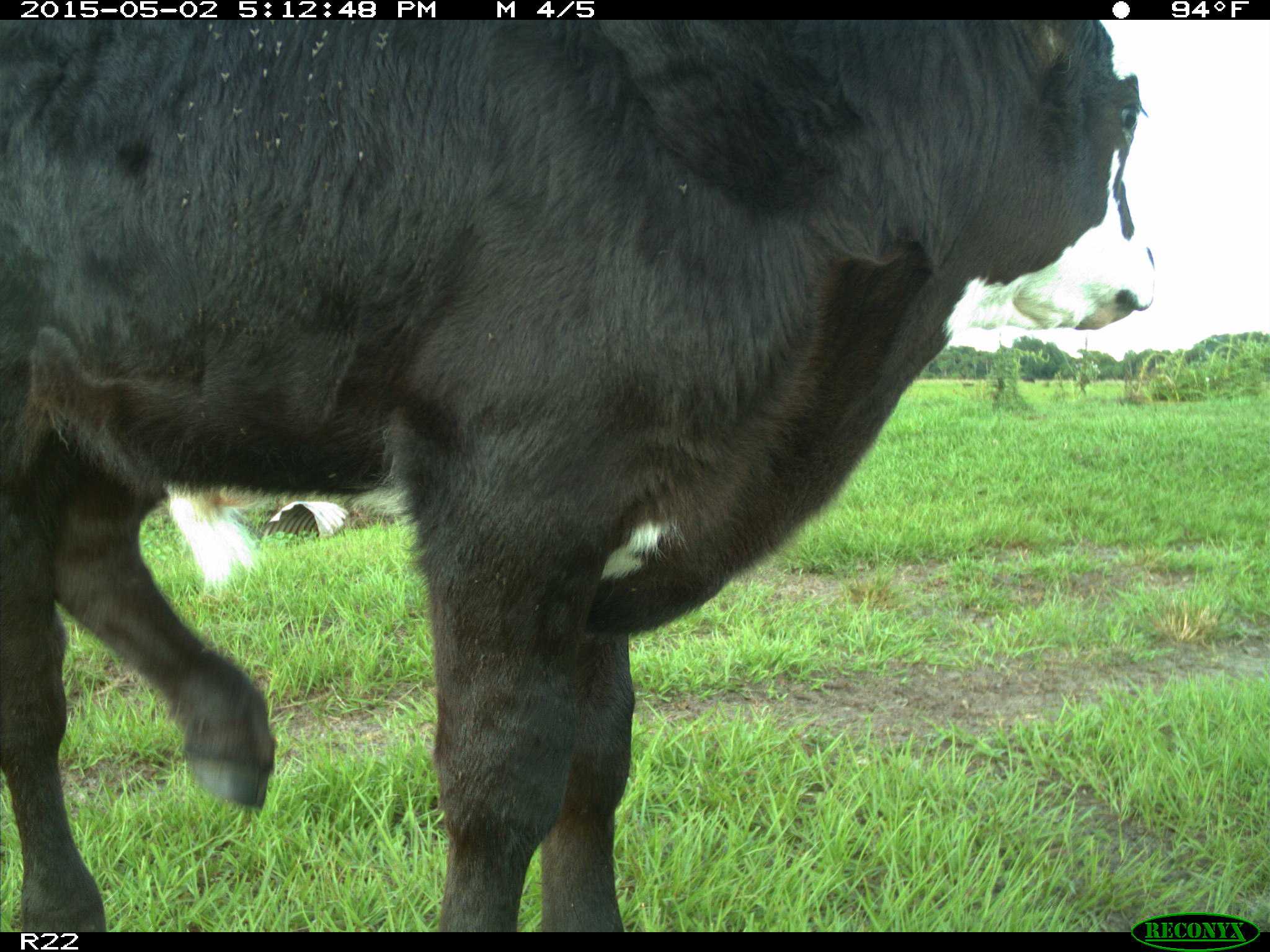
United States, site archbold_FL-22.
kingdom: Animalia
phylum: Chordata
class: Mammalia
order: Artiodactyla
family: Bovidae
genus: Bos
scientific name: Bos taurus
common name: domestic cow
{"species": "Bos taurus (domestic cow)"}